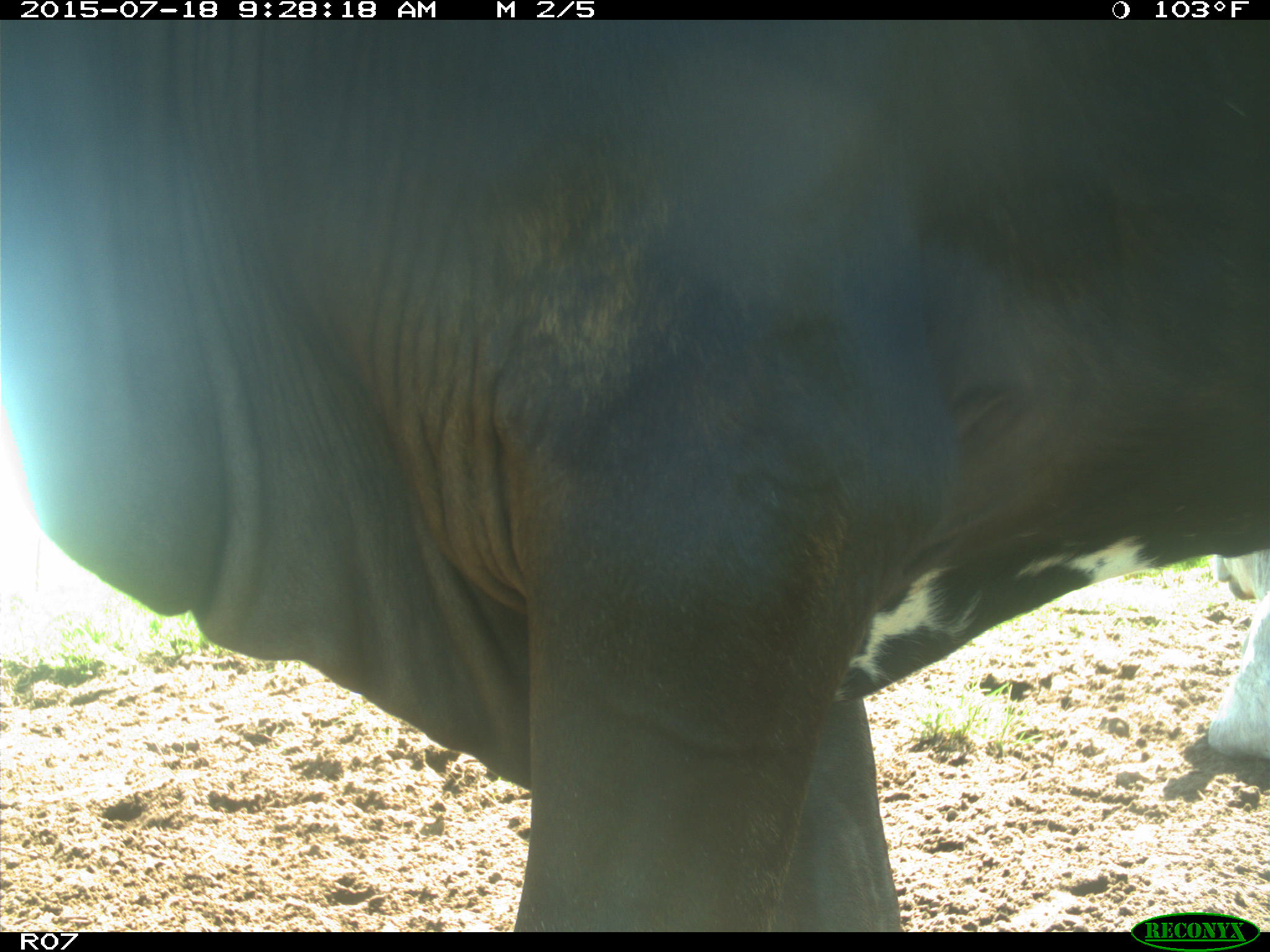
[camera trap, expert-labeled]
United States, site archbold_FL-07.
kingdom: Animalia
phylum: Chordata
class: Mammalia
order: Artiodactyla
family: Bovidae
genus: Bos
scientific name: Bos taurus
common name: domestic cow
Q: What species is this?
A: Bos taurus (domestic cow).